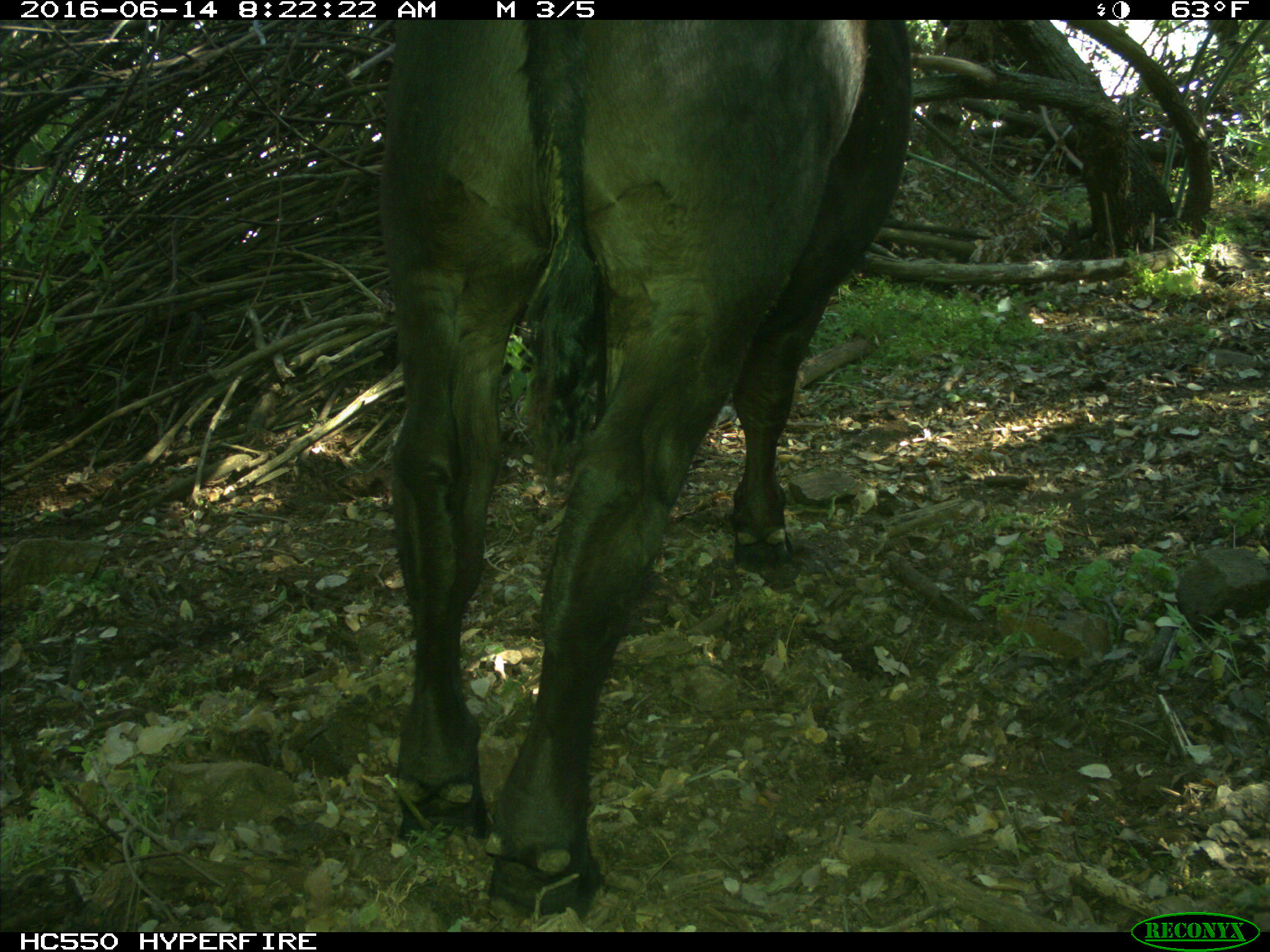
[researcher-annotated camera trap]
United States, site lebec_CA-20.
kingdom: Animalia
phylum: Chordata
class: Mammalia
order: Artiodactyla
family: Bovidae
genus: Bos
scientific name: Bos taurus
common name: domestic cow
Bos taurus (domestic cow).